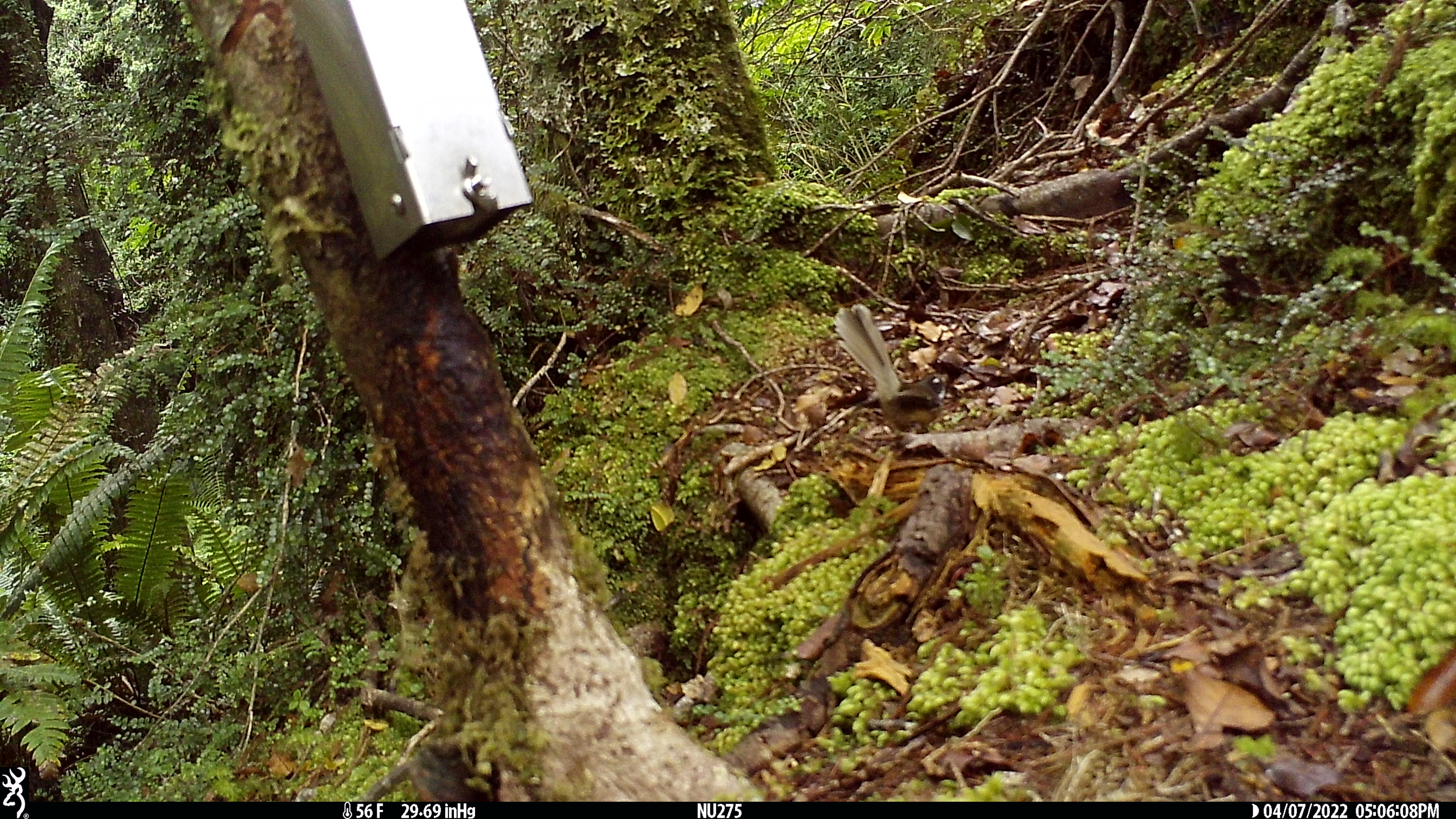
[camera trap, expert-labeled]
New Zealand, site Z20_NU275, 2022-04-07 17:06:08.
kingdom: Animalia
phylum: Chordata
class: Aves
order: Passeriformes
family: Rhipiduridae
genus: Rhipidura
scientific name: Rhipidura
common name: fantails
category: fantail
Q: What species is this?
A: Fantail (fantails) (Rhipidura).